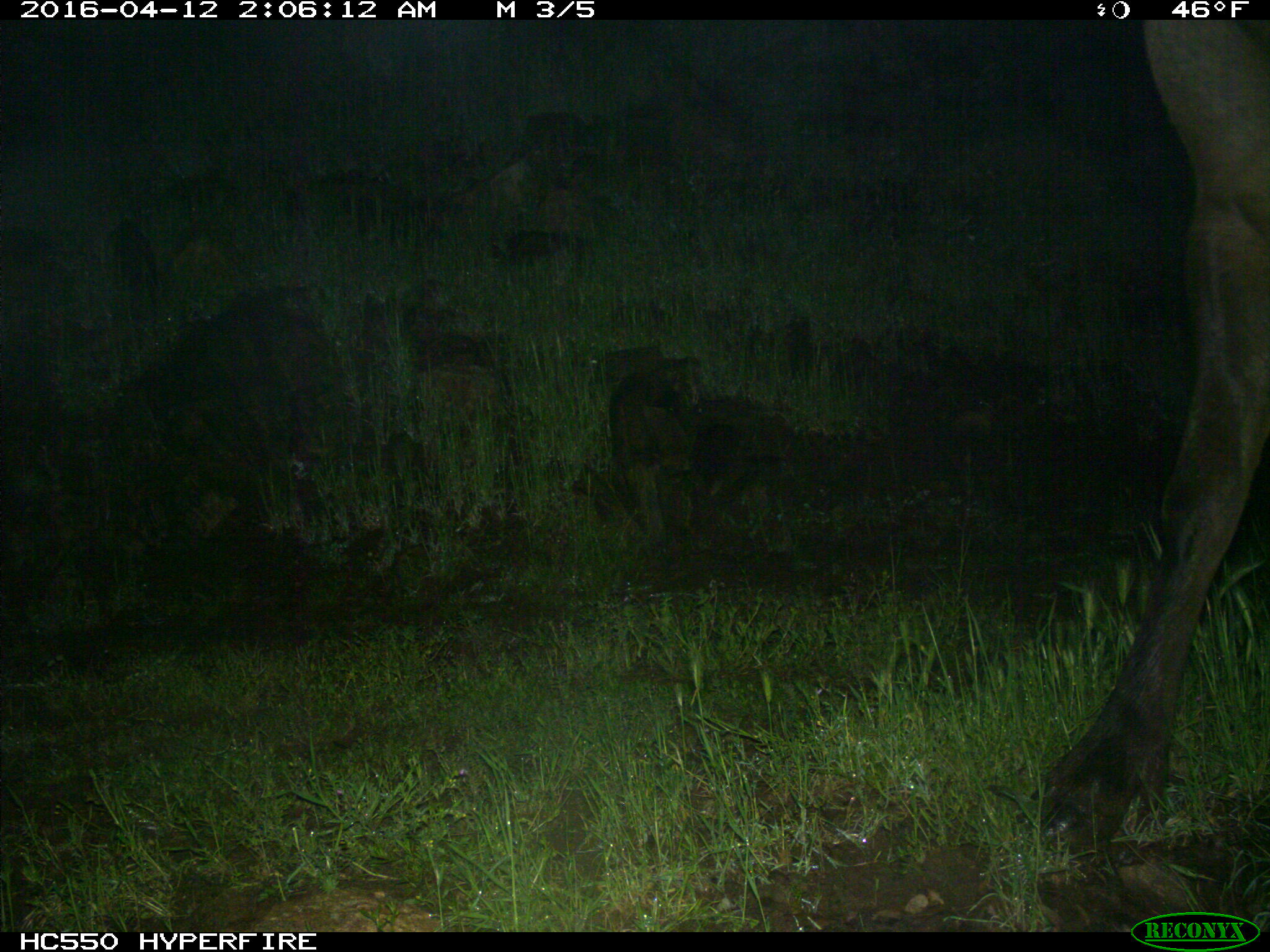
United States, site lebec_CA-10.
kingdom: Animalia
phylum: Chordata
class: Mammalia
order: Artiodactyla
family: Cervidae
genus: Cervus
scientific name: Cervus canadensis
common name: elk